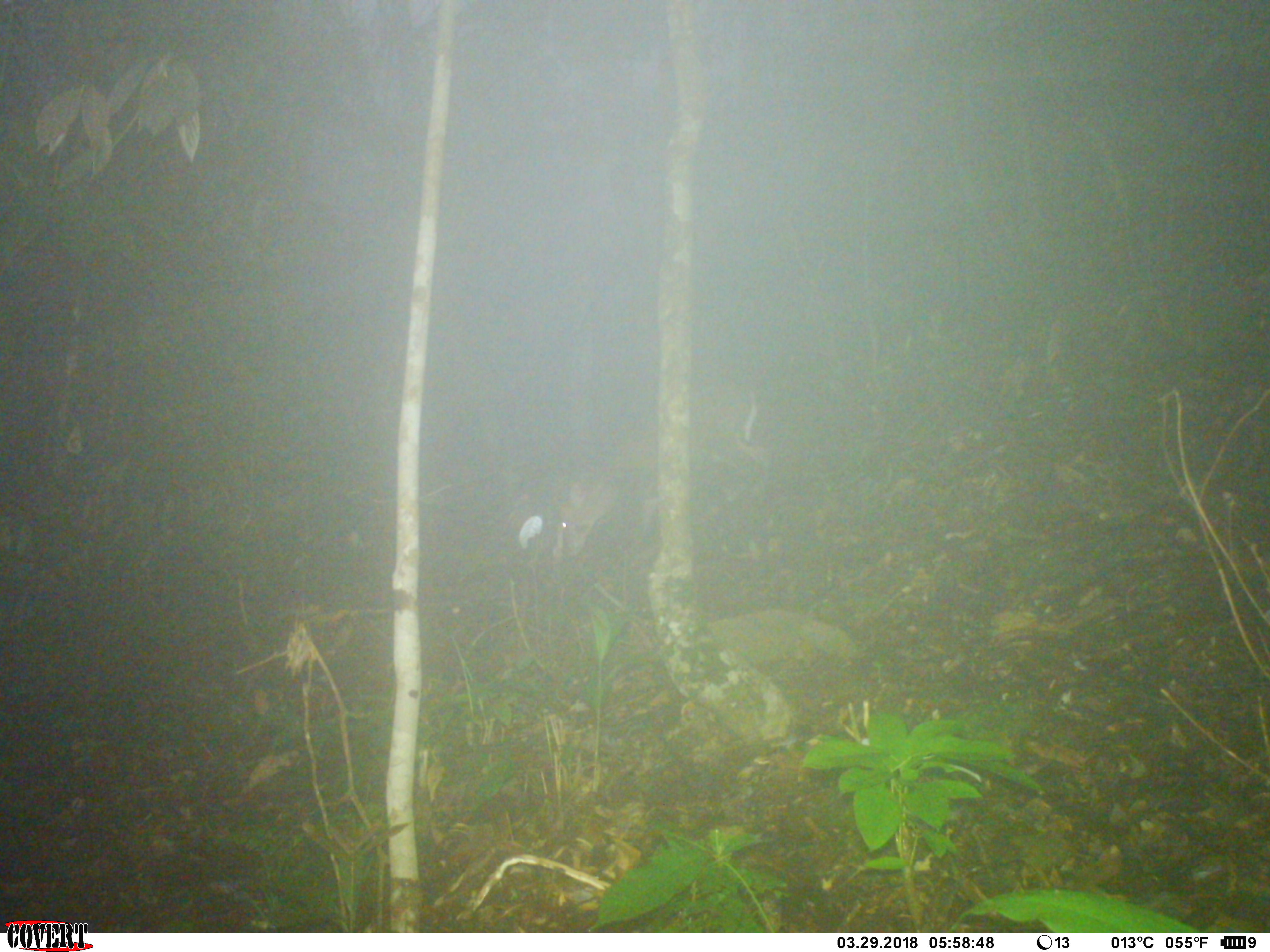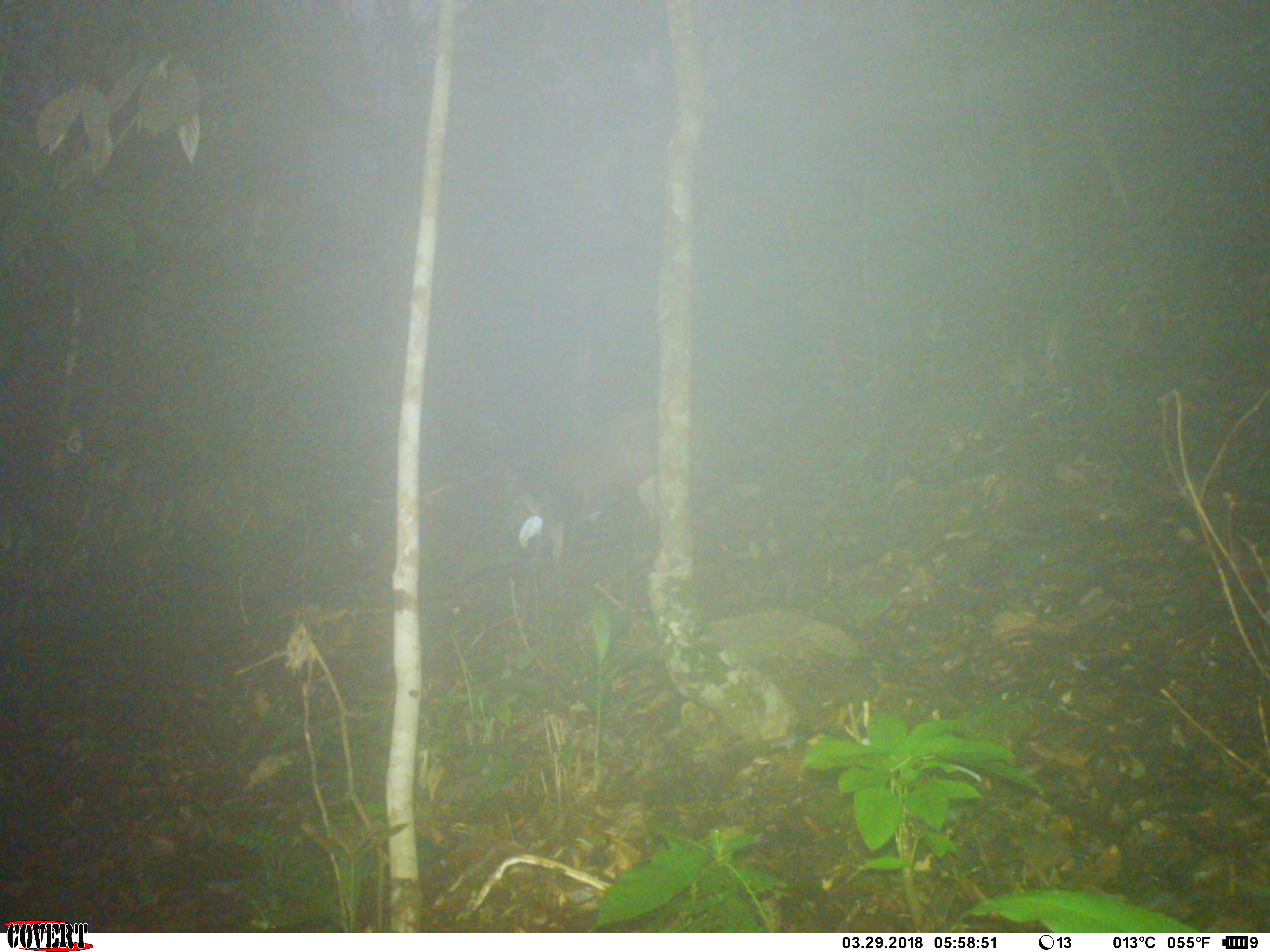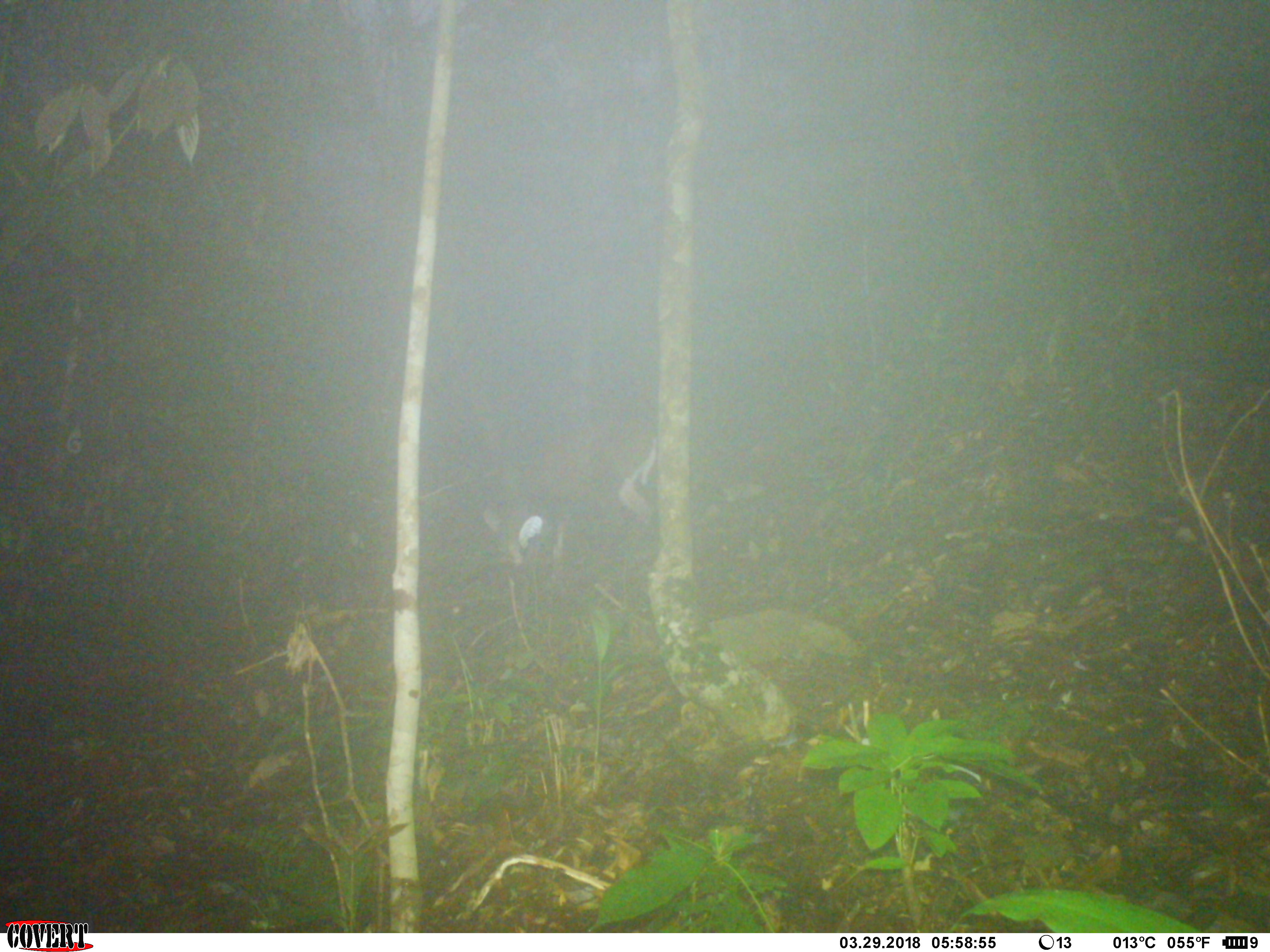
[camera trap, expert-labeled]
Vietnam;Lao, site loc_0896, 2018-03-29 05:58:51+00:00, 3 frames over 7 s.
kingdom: Animalia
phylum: Chordata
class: Mammalia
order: Artiodactyla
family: Cervidae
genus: Muntiacus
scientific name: Muntiacus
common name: muntjacs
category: unidentified muntjac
Unidentified muntjac (muntjacs) (Muntiacus). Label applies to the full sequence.